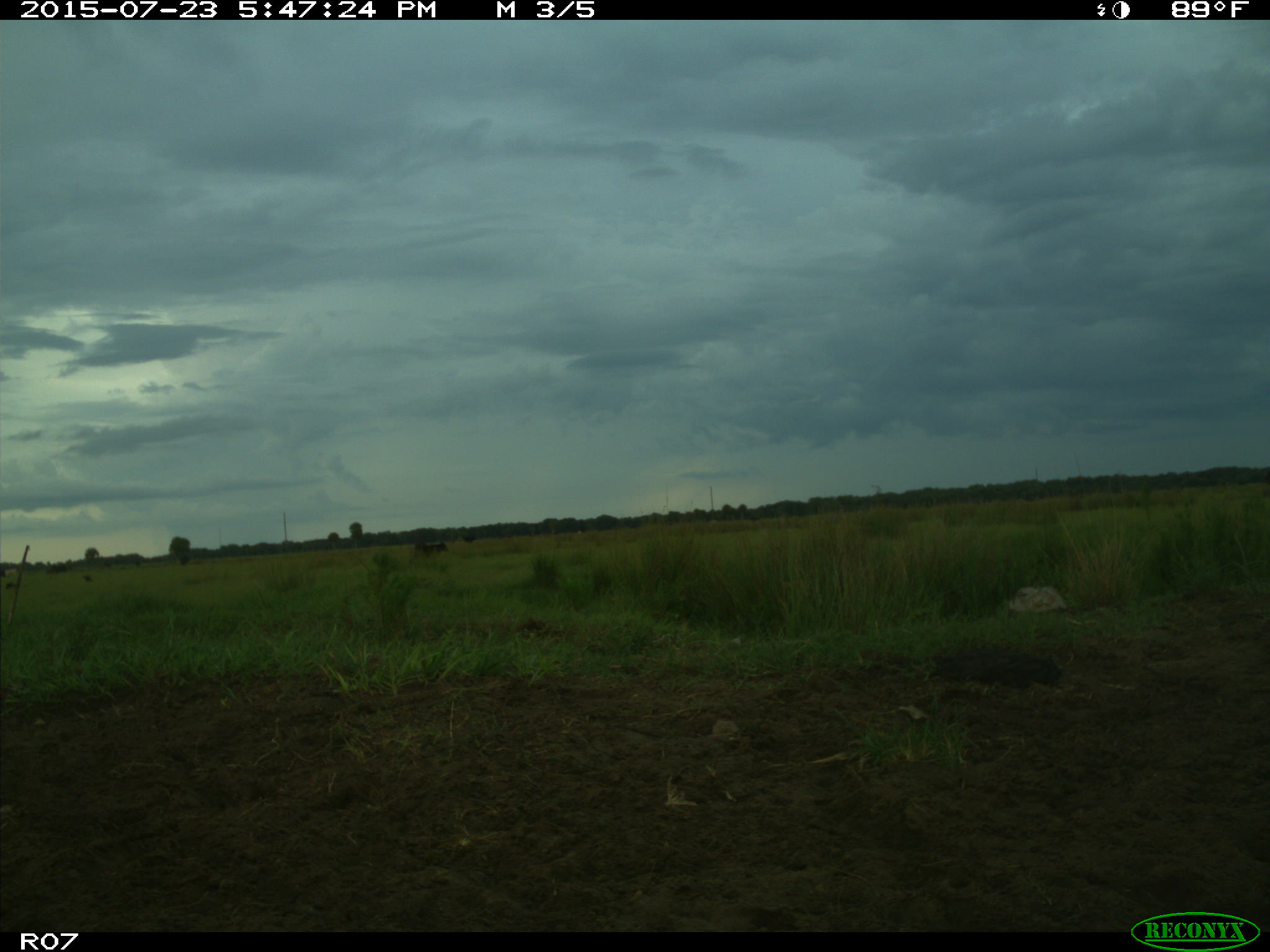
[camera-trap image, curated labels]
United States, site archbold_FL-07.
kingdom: Animalia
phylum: Chordata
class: Mammalia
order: Artiodactyla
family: Bovidae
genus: Bos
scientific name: Bos taurus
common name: domestic cow